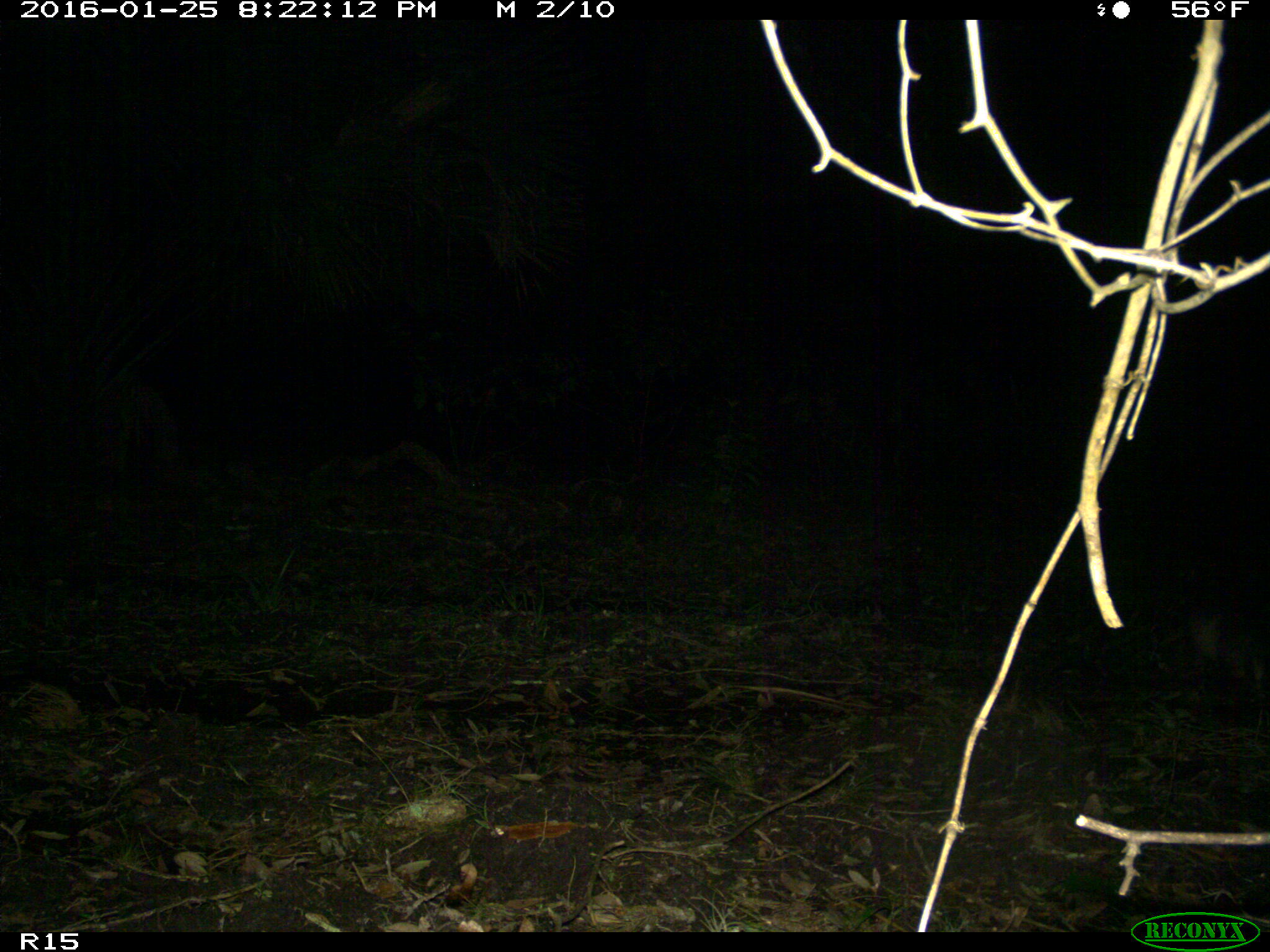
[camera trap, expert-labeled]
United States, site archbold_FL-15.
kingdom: Animalia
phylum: Chordata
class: Mammalia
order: Cingulata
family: Dasypodidae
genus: Dasypus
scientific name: Dasypus novemcinctus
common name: nine-banded armadillo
Dasypus novemcinctus (nine-banded armadillo).